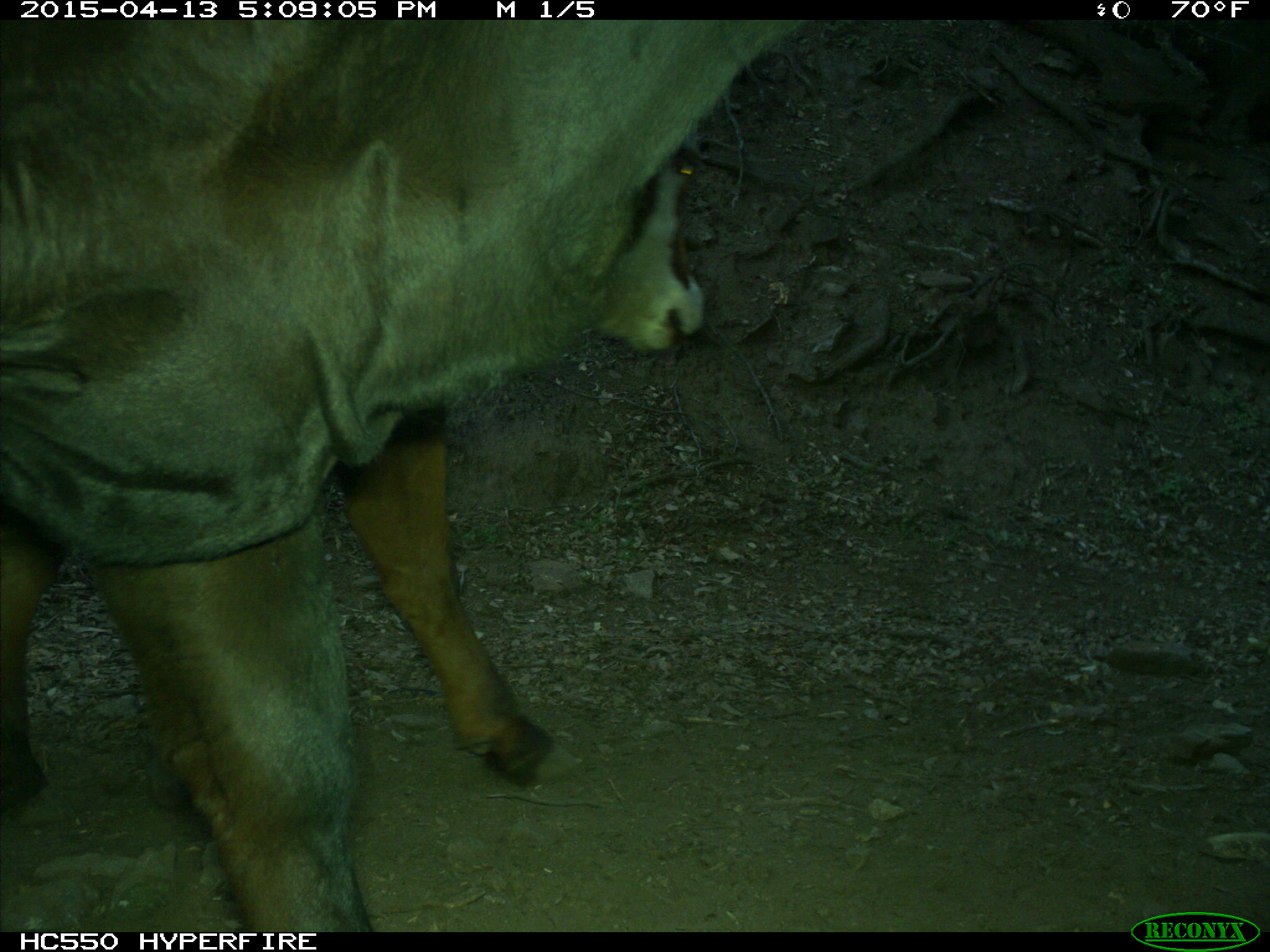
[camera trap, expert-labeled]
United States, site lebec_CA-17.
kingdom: Animalia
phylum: Chordata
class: Mammalia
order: Artiodactyla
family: Bovidae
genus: Bos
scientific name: Bos taurus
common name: domestic cow